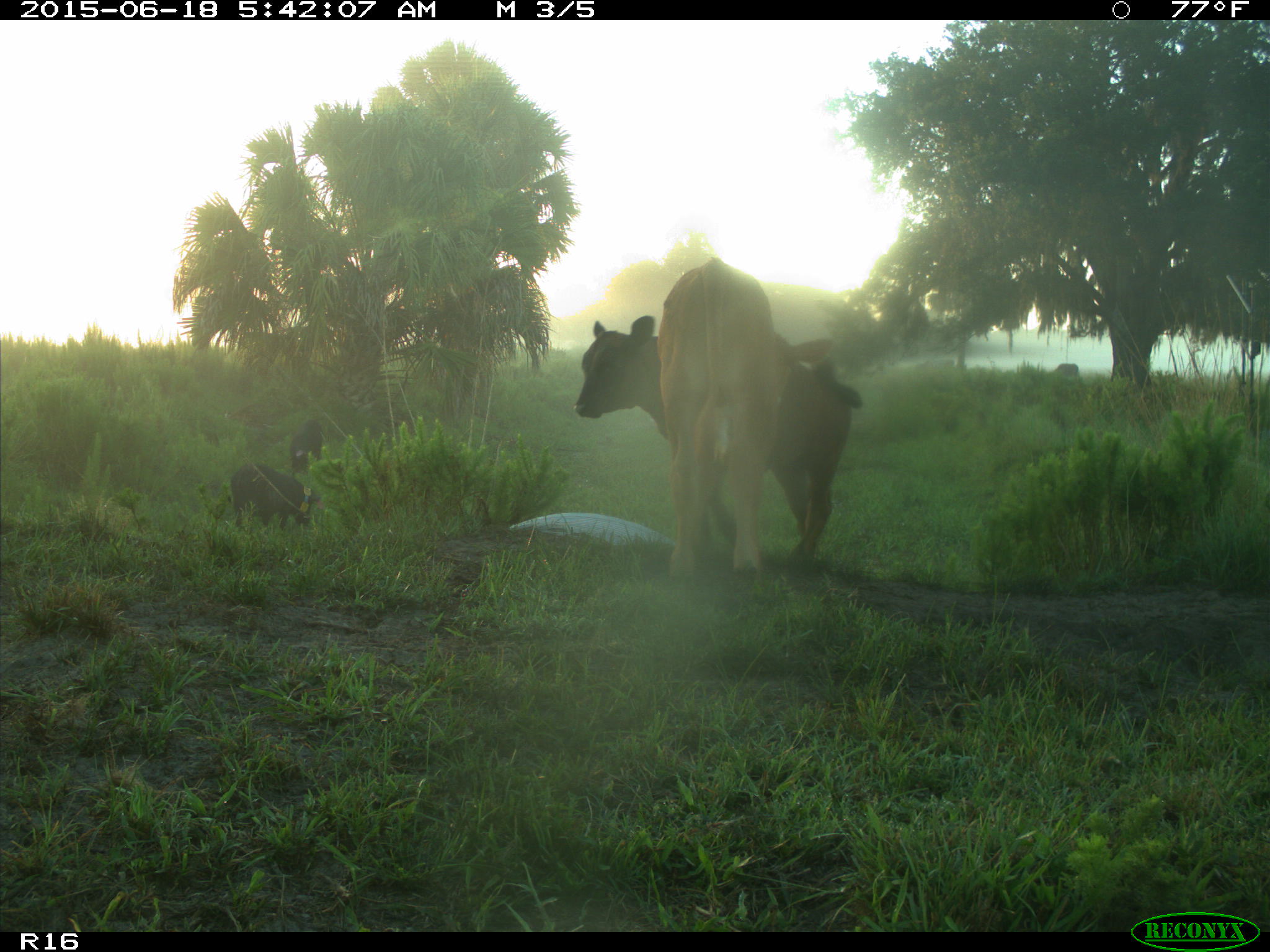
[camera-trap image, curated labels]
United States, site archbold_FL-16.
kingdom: Animalia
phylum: Chordata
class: Mammalia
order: Artiodactyla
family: Suidae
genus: Sus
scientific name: Sus scrofa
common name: wild boar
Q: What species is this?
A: Sus scrofa (wild boar).